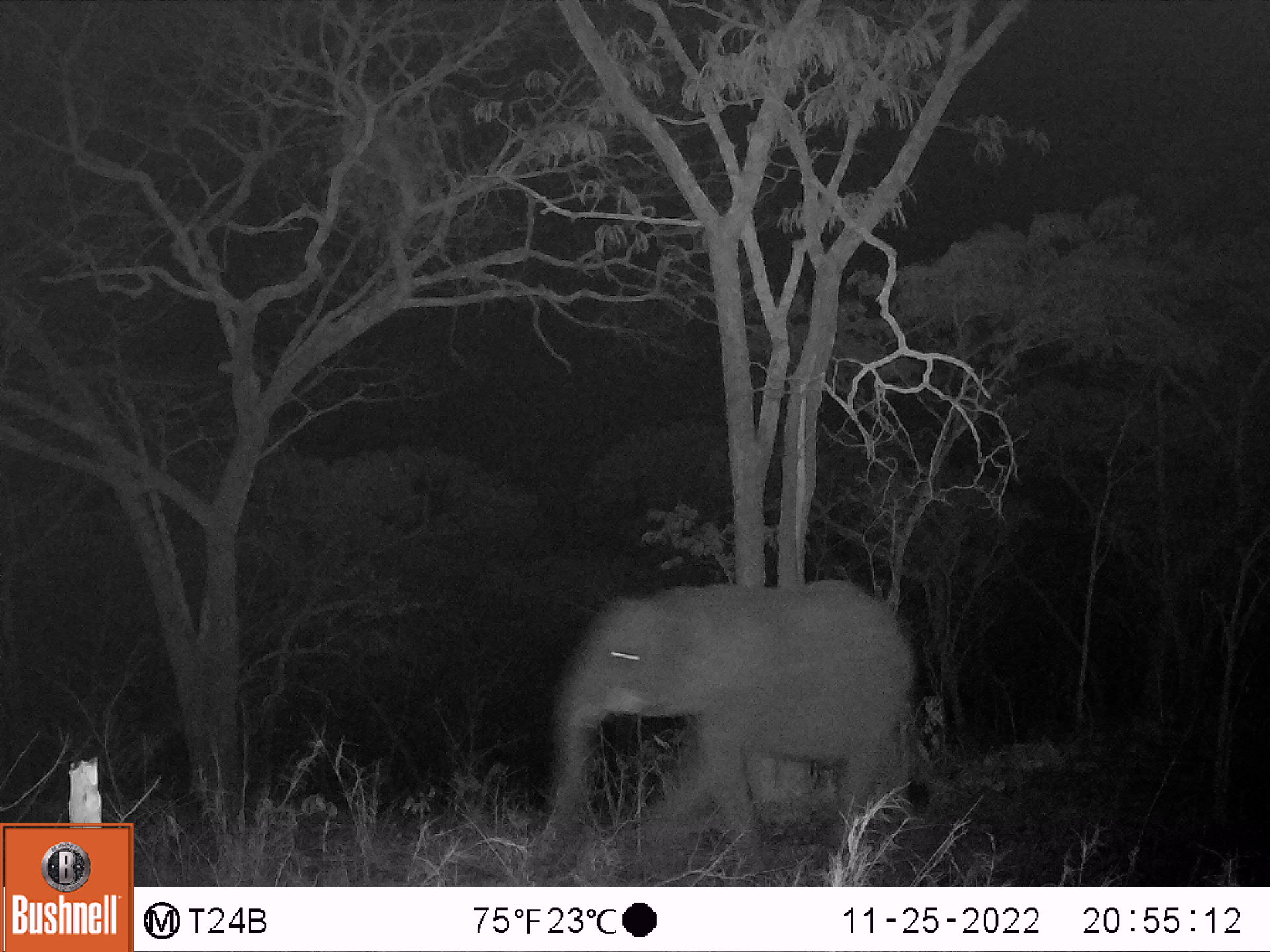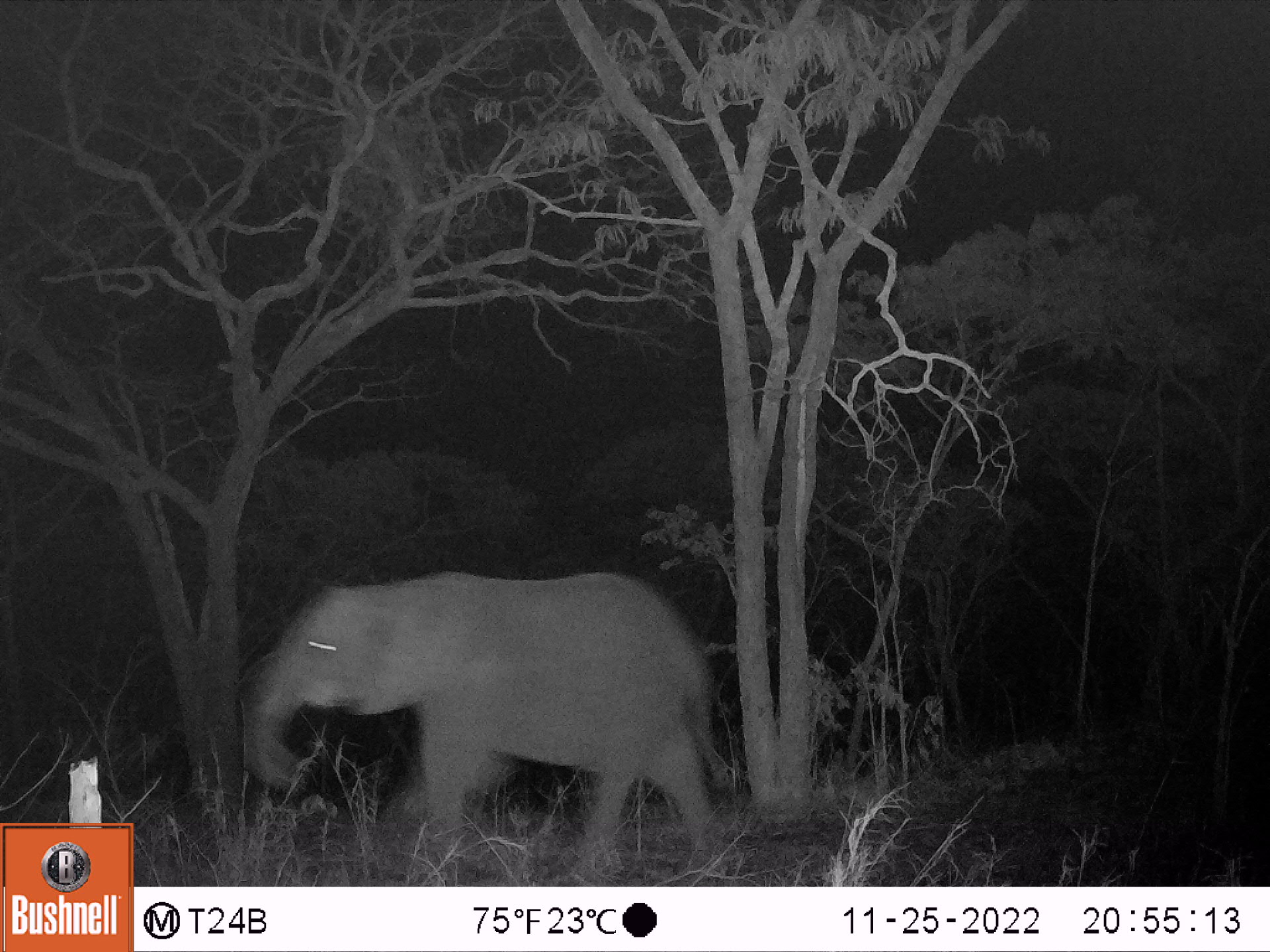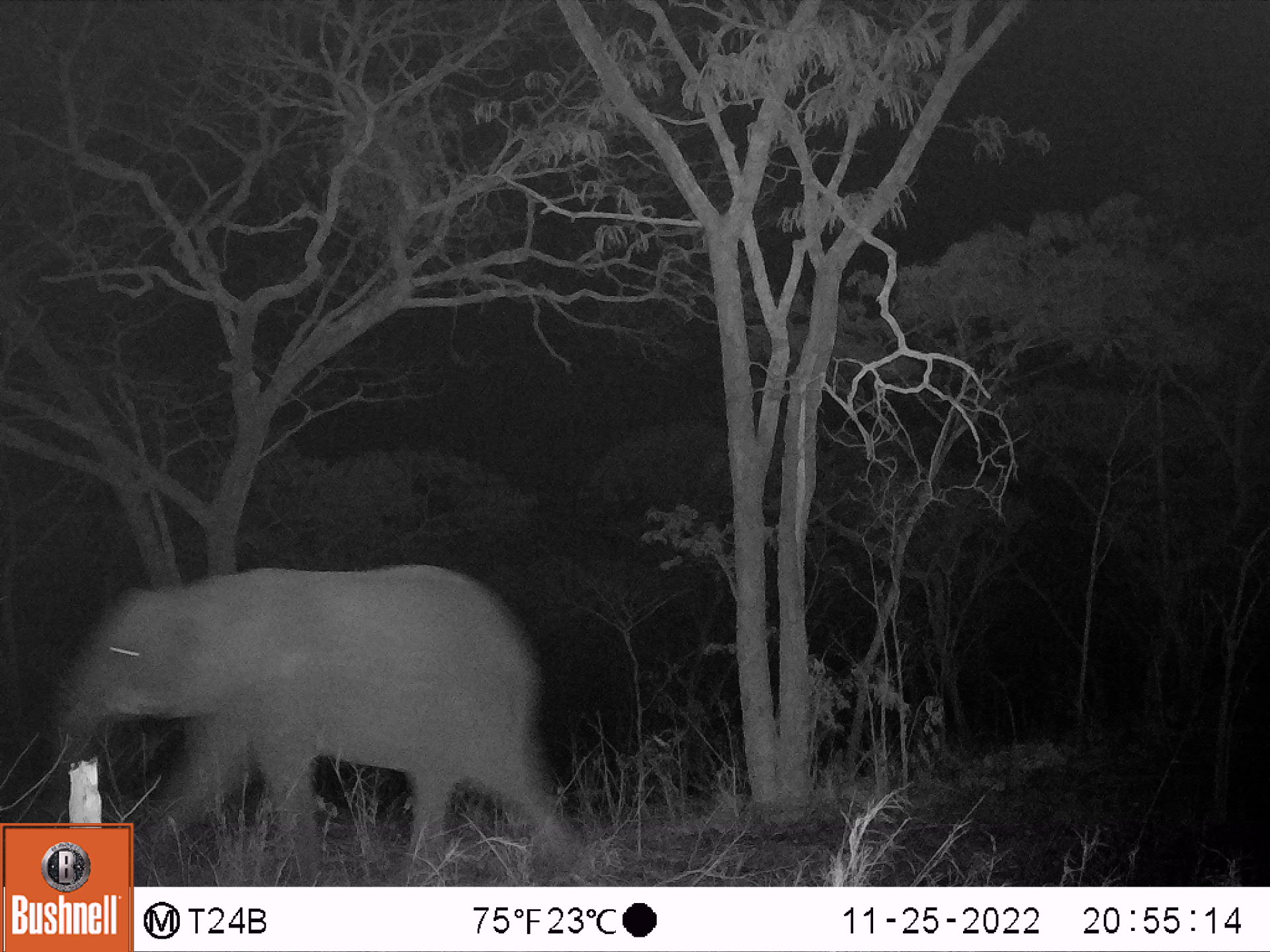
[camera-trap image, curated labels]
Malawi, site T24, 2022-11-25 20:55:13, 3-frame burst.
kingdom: Animalia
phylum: Chordata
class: Mammalia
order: Proboscidea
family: Elephantidae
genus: Loxodonta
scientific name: Loxodonta africana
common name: african savanna elephant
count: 1